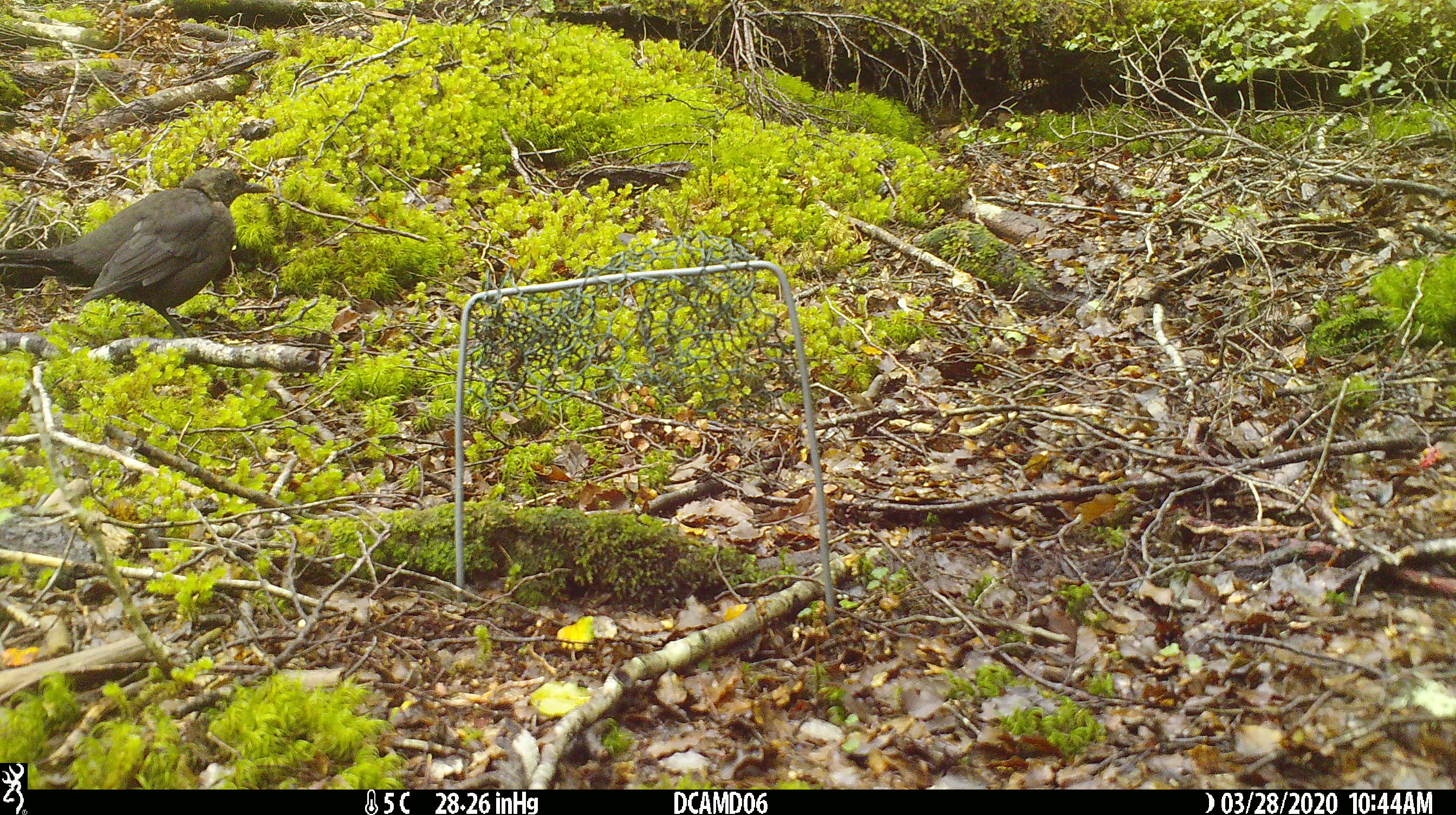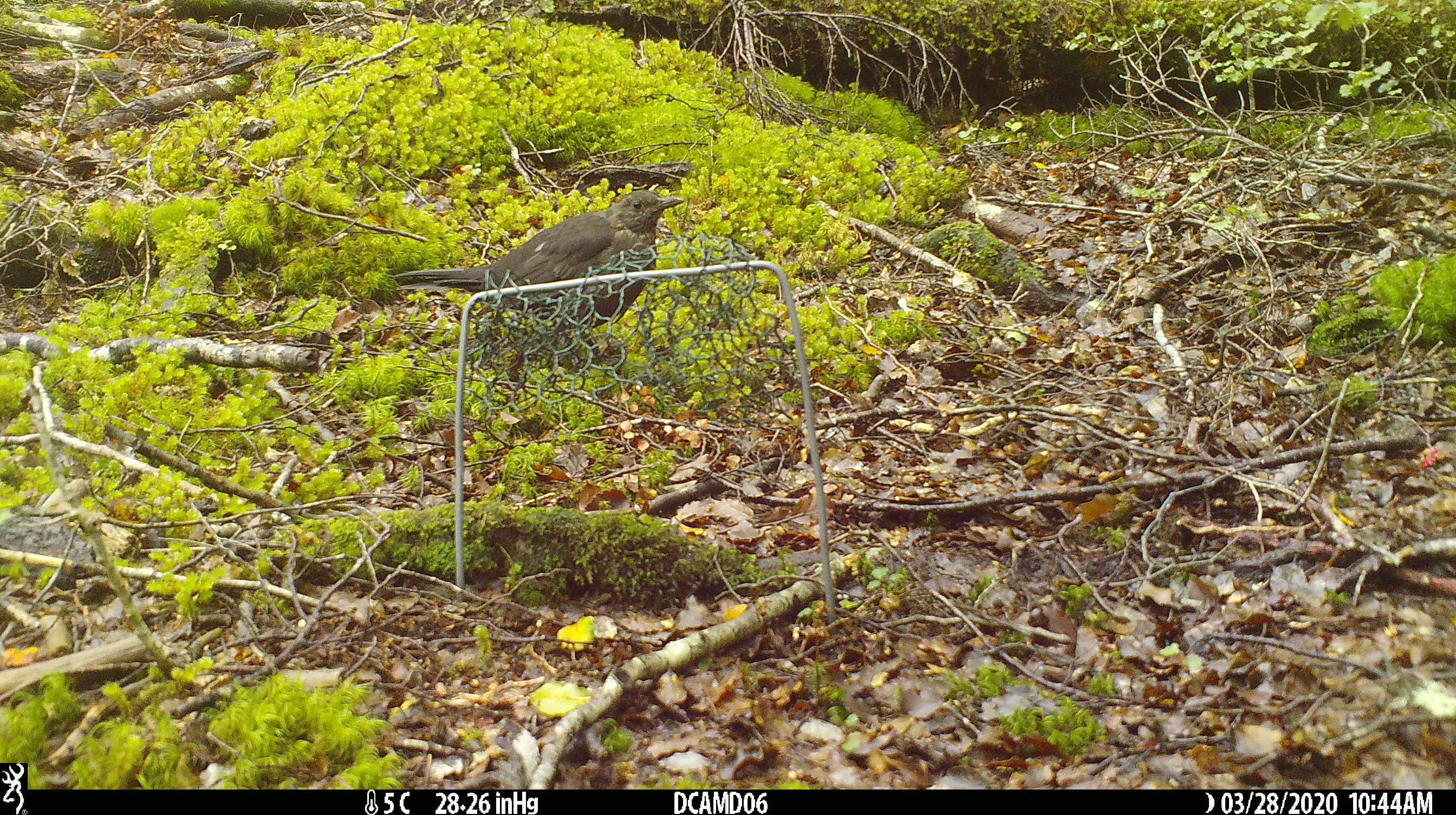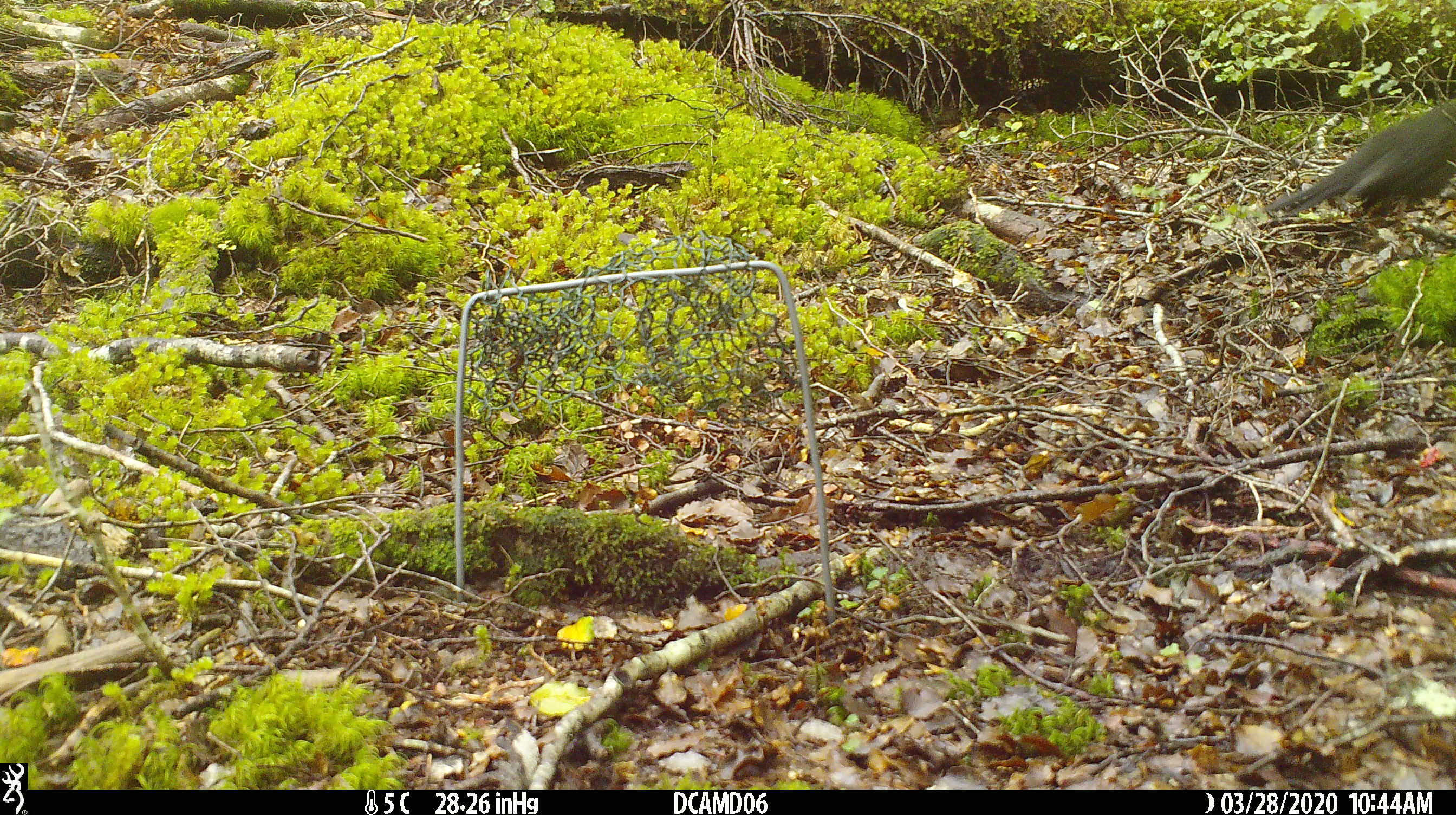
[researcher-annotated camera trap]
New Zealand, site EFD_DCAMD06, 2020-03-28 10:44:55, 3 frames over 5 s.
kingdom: Animalia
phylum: Chordata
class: Aves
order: Passeriformes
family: Turdidae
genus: Turdus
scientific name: Turdus merula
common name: eurasian blackbird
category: blackbird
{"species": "blackbird (eurasian blackbird) (Turdus merula)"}